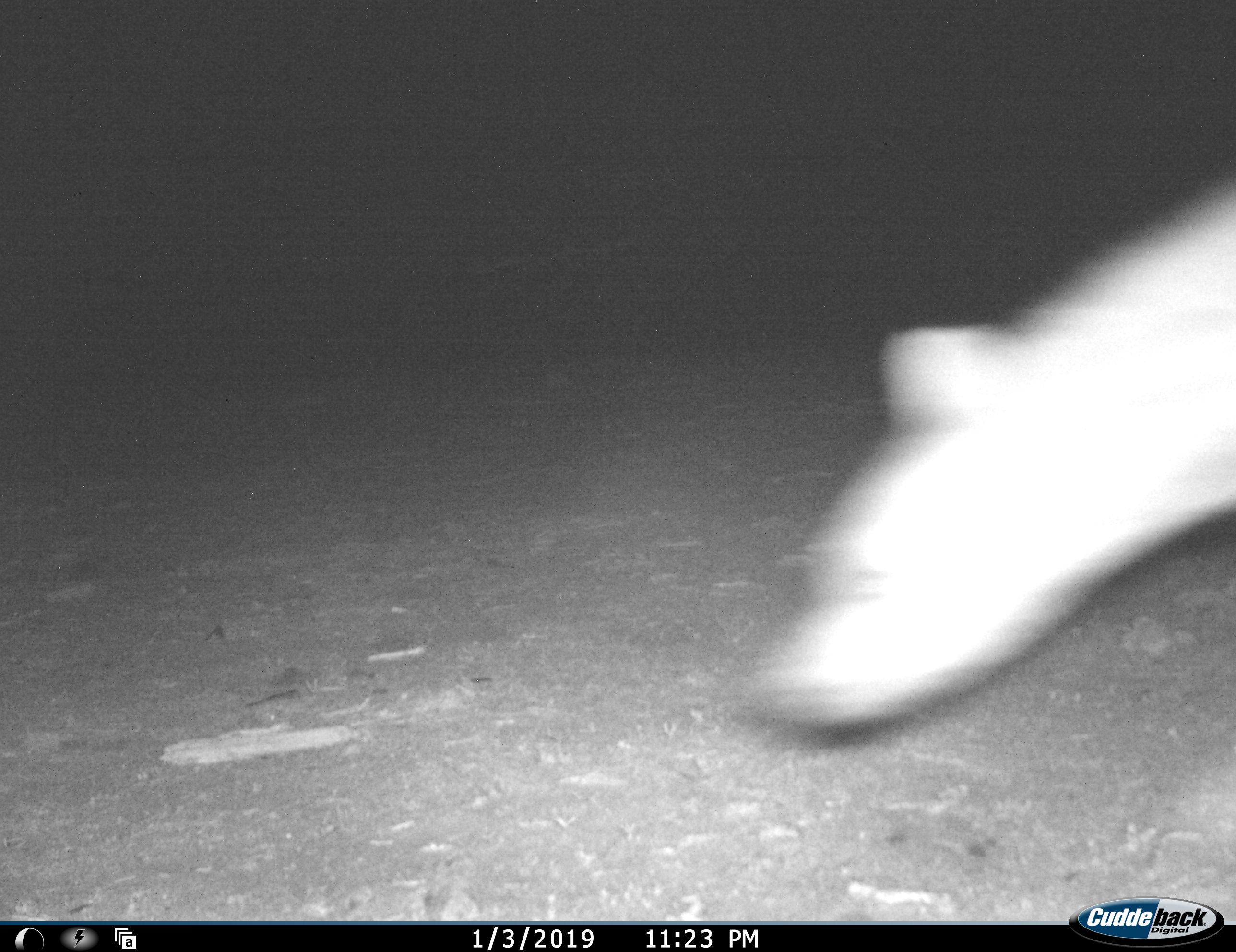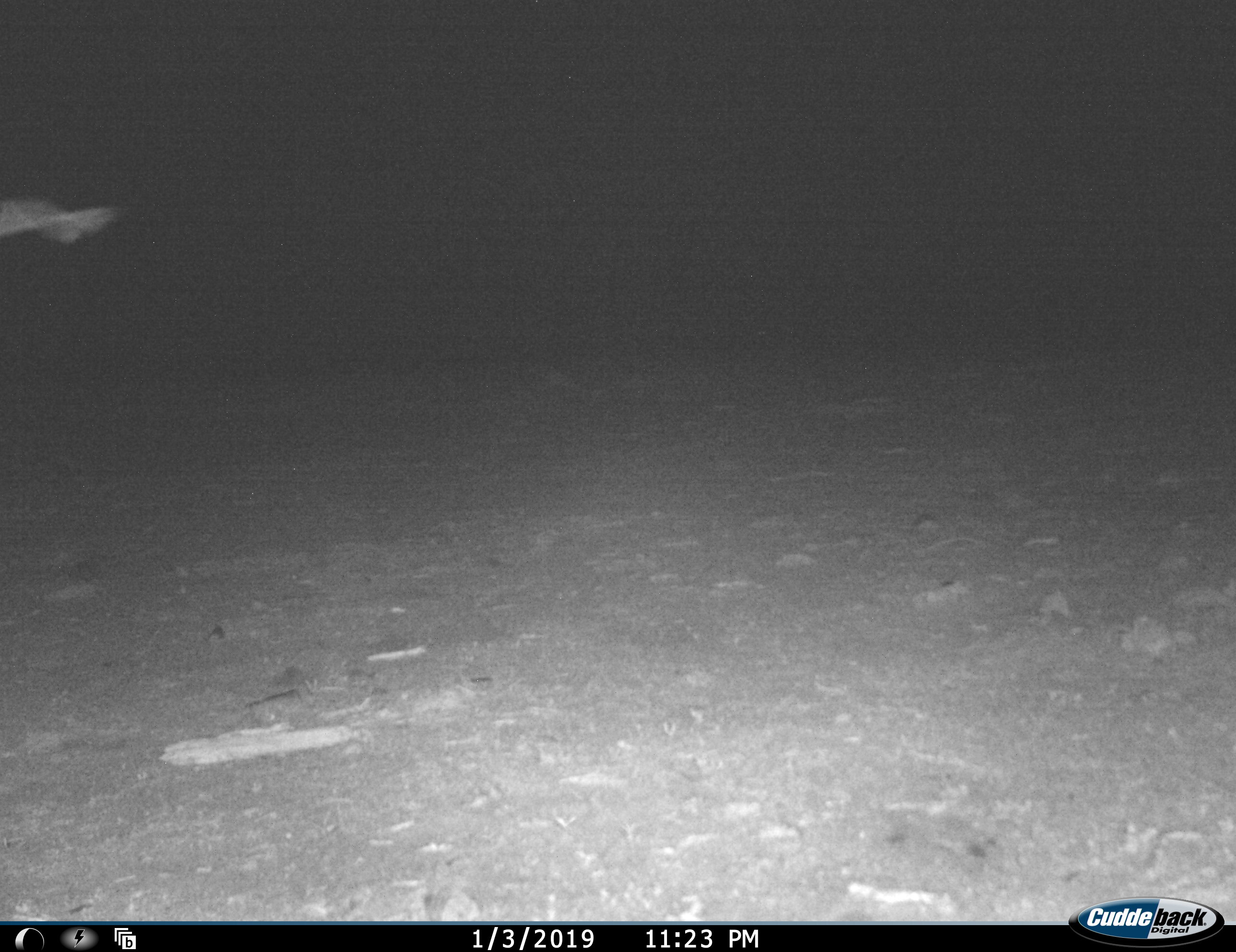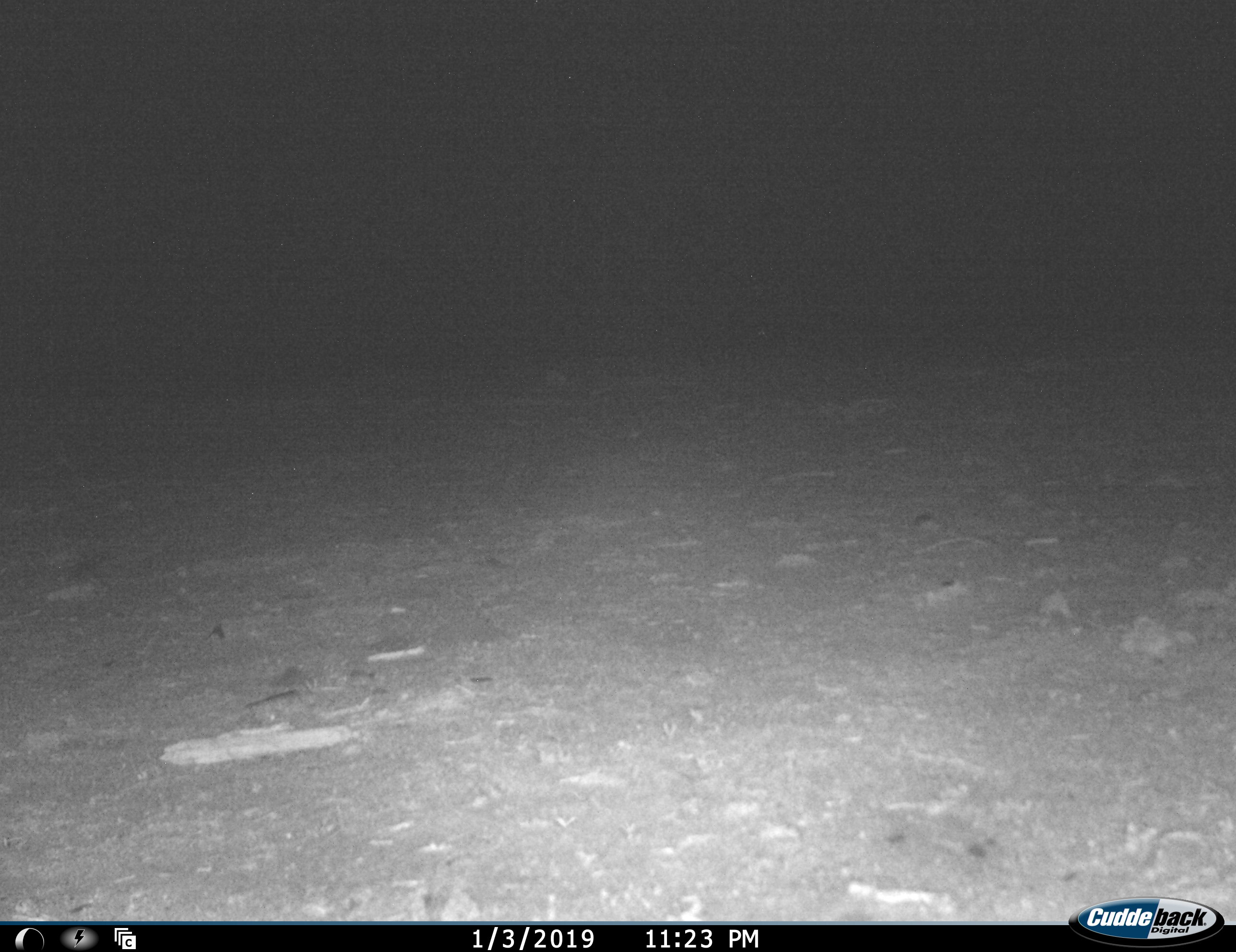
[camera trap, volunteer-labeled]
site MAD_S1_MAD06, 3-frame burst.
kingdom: Animalia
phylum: Chordata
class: Mammalia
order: Carnivora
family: Hyaenidae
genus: Crocuta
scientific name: Crocuta crocuta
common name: spotted hyena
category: hyenaspotted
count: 1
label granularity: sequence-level